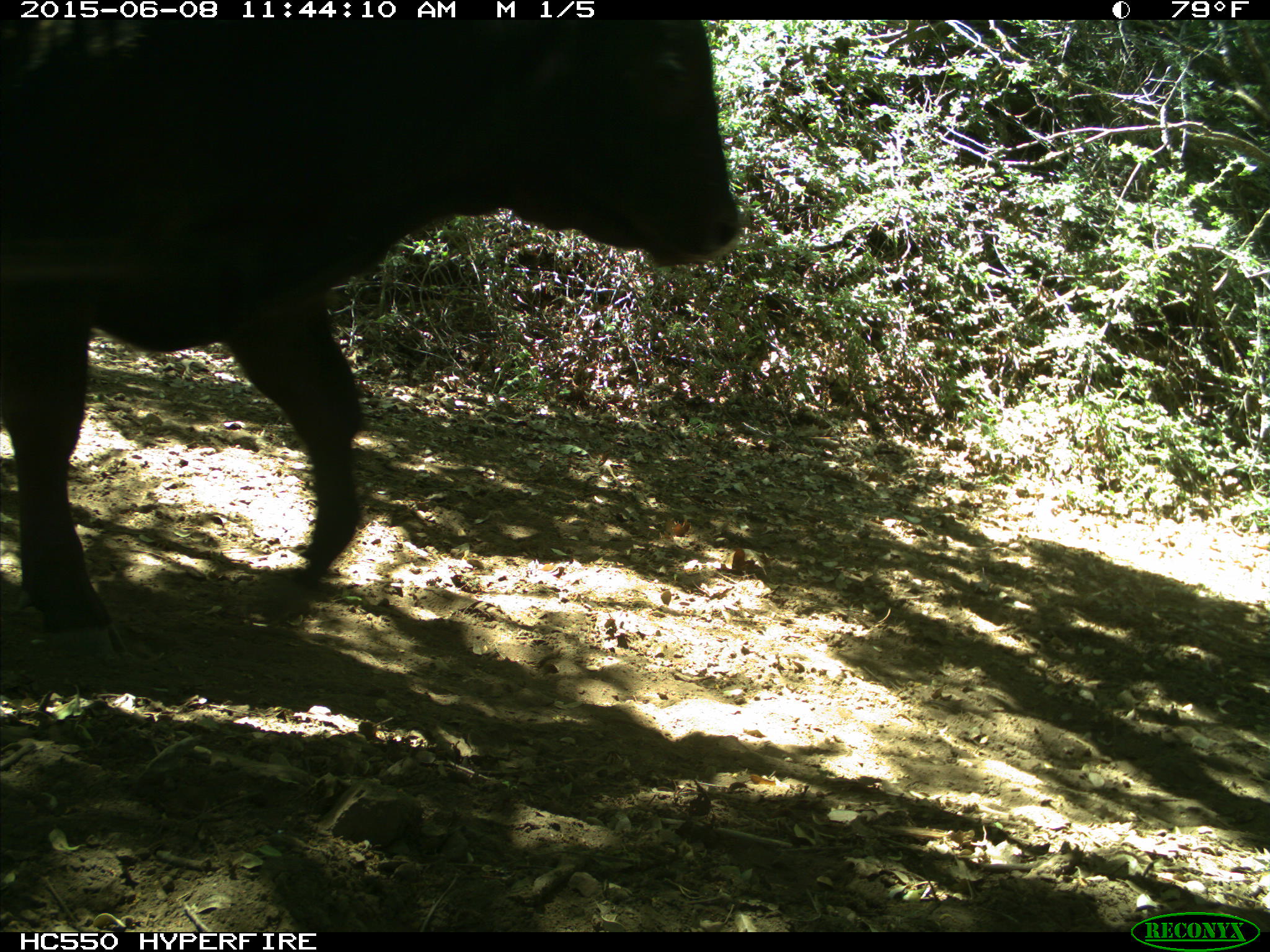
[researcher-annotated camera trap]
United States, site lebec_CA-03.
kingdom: Animalia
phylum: Chordata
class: Mammalia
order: Artiodactyla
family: Bovidae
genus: Bos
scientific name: Bos taurus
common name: domestic cow